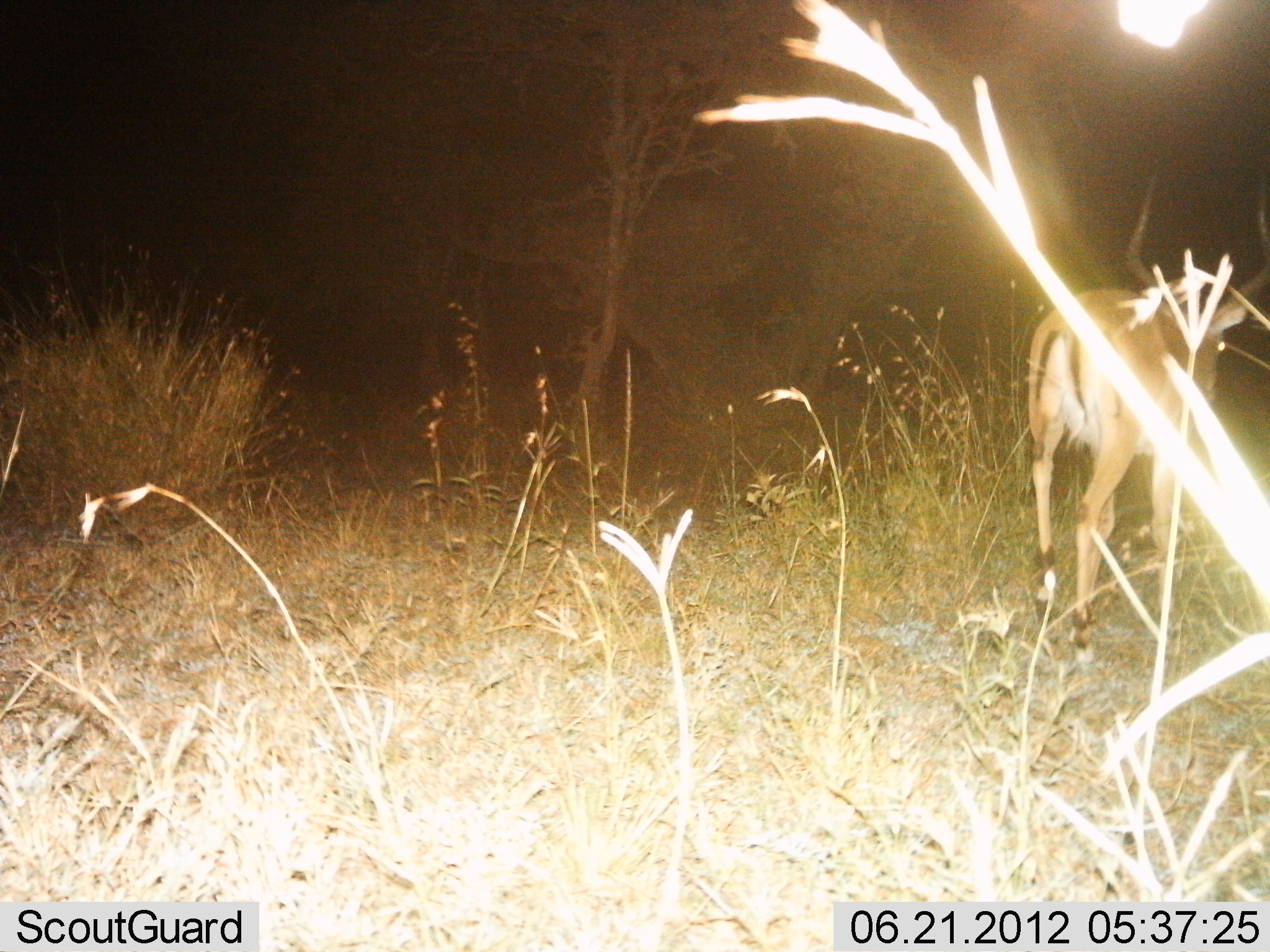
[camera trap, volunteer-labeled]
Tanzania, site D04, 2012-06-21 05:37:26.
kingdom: Animalia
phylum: Chordata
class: Mammalia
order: Artiodactyla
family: Bovidae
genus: Aepyceros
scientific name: Aepyceros melampus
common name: impala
Impala (Aepyceros melampus), count 1. Behavior (volunteer vote fractions): standing 50%, resting 0%, moving 50%, interacting 0%. Young present (vote fraction): 0%. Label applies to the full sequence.